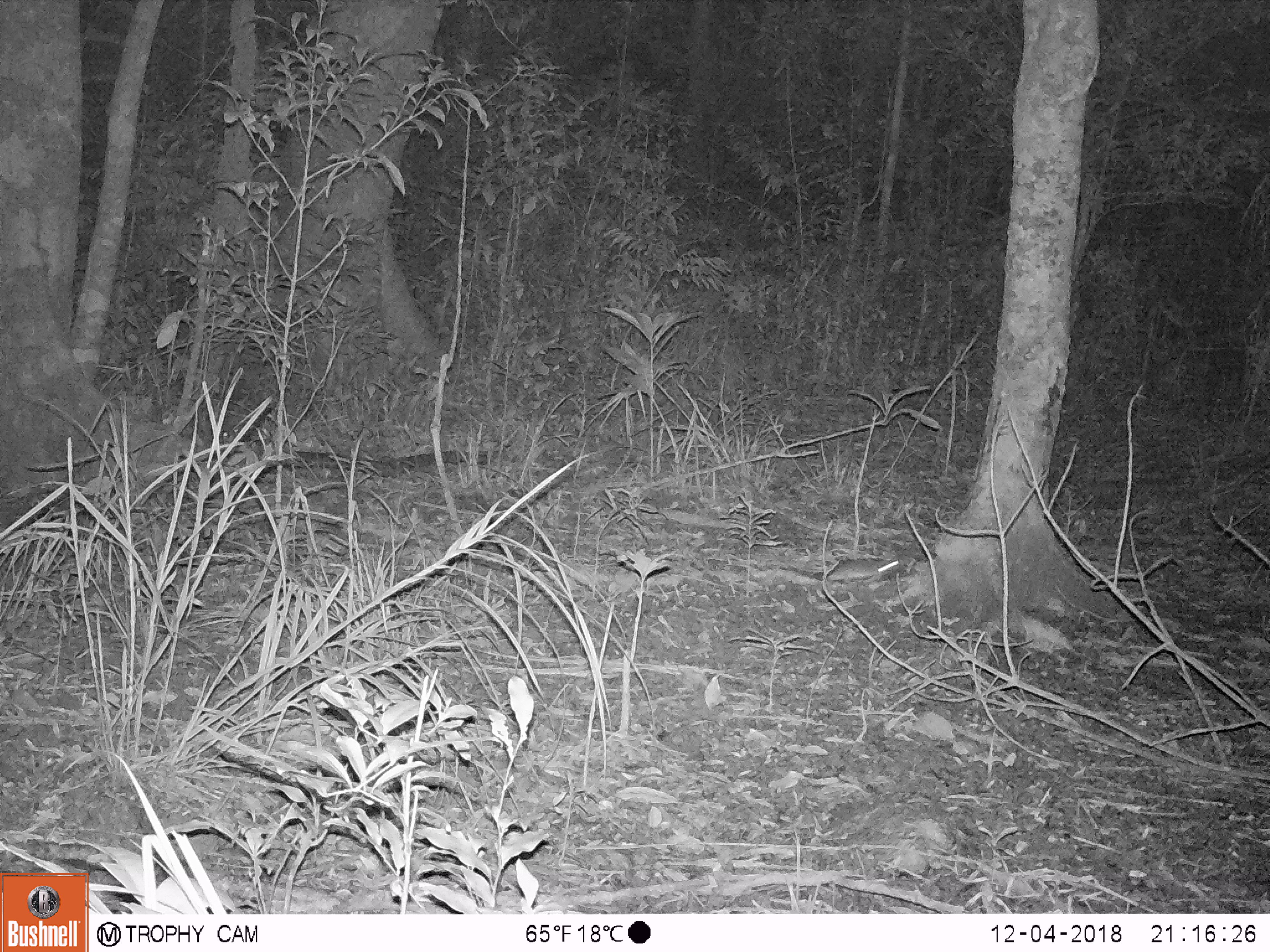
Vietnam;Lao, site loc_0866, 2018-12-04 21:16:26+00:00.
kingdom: Animalia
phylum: Chordata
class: Mammalia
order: Rodentia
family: Muridae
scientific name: Muridae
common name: old-world mice and rats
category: unidentified murid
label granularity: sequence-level